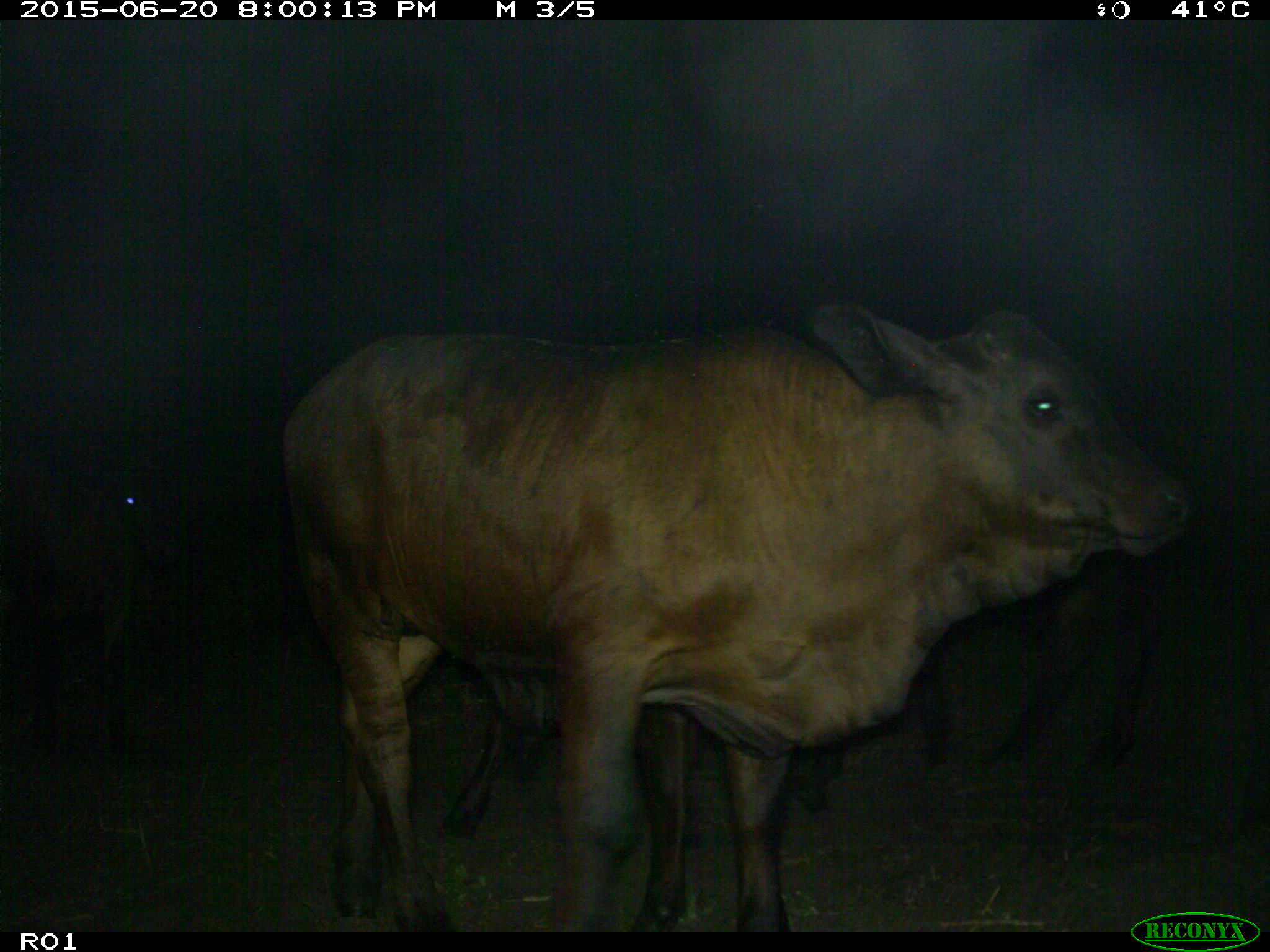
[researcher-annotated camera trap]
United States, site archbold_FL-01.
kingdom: Animalia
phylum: Chordata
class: Mammalia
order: Artiodactyla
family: Bovidae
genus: Bos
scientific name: Bos taurus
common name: domestic cow